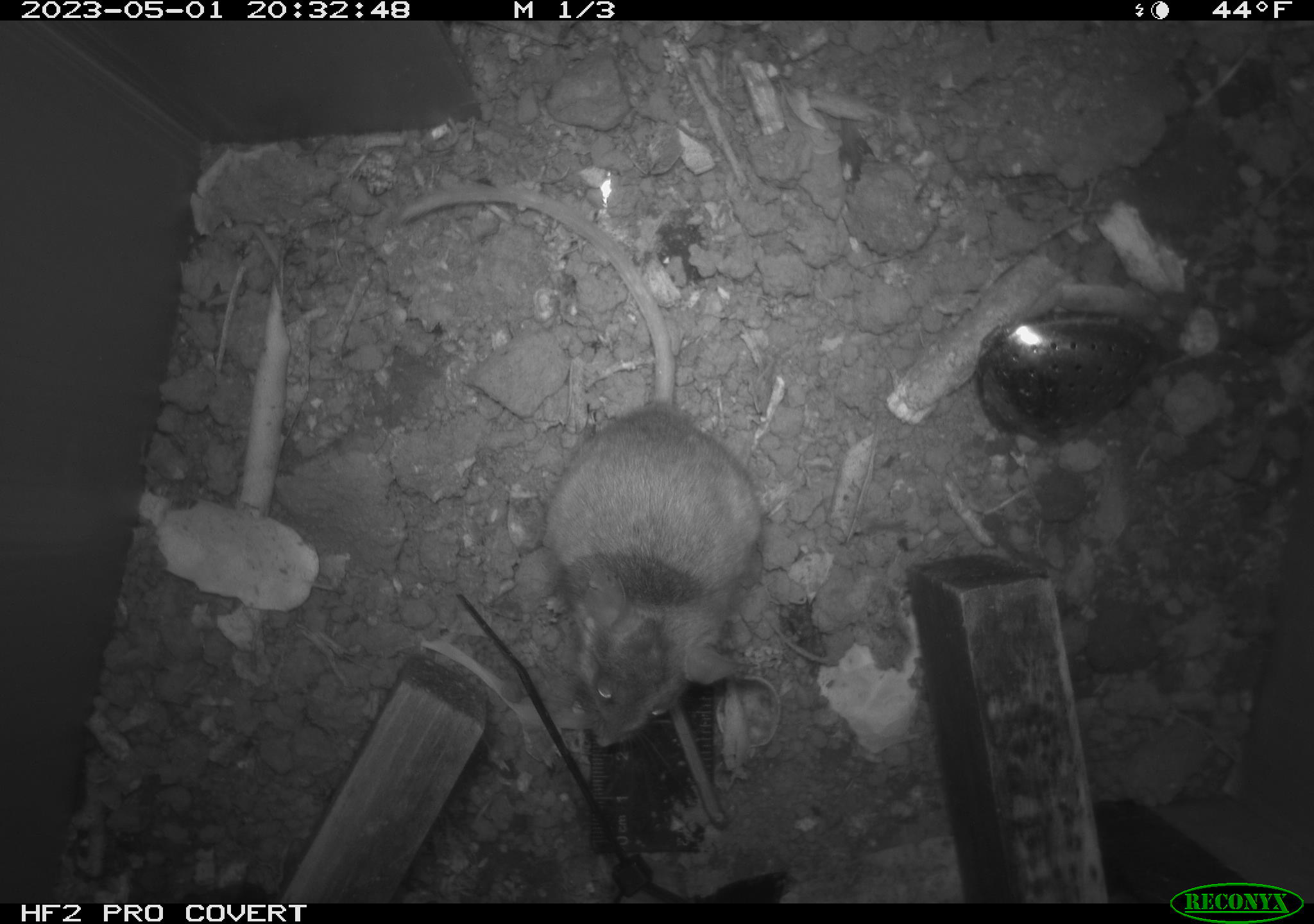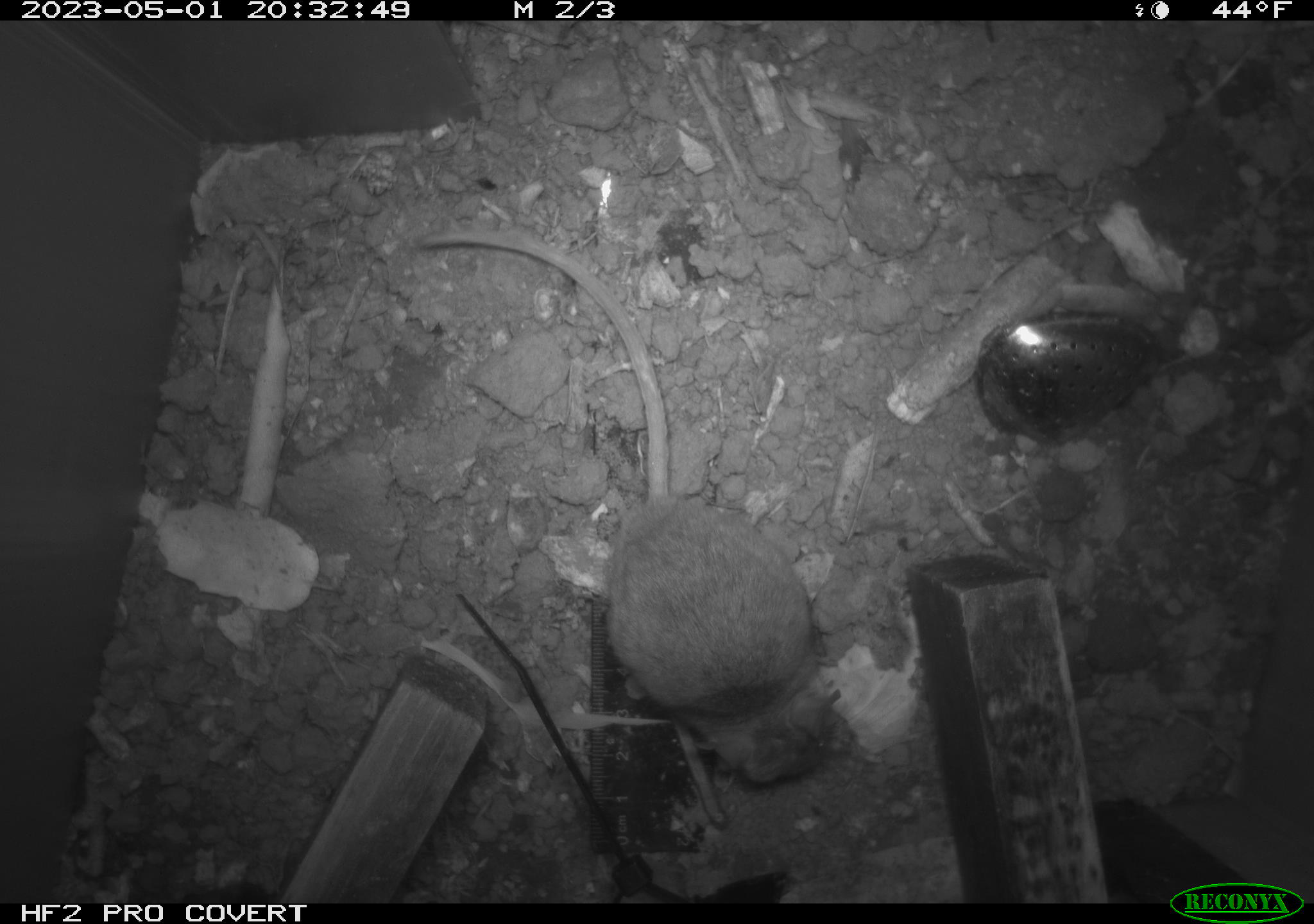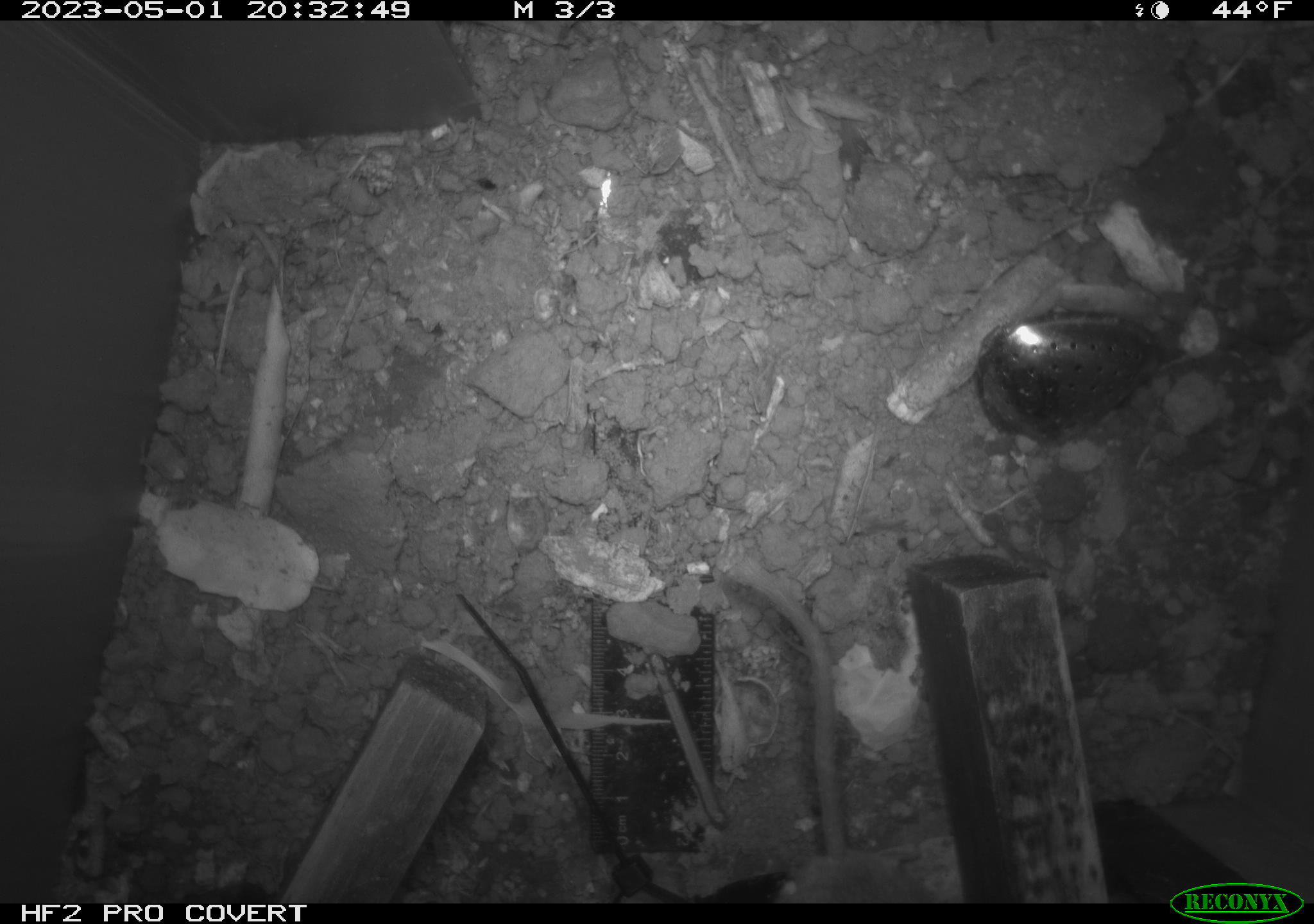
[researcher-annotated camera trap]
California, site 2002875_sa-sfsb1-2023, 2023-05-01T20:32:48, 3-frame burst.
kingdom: Animalia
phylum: Chordata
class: Mammalia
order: Rodentia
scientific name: Rodentia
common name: mouse species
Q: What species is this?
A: Mouse species (Rodentia).